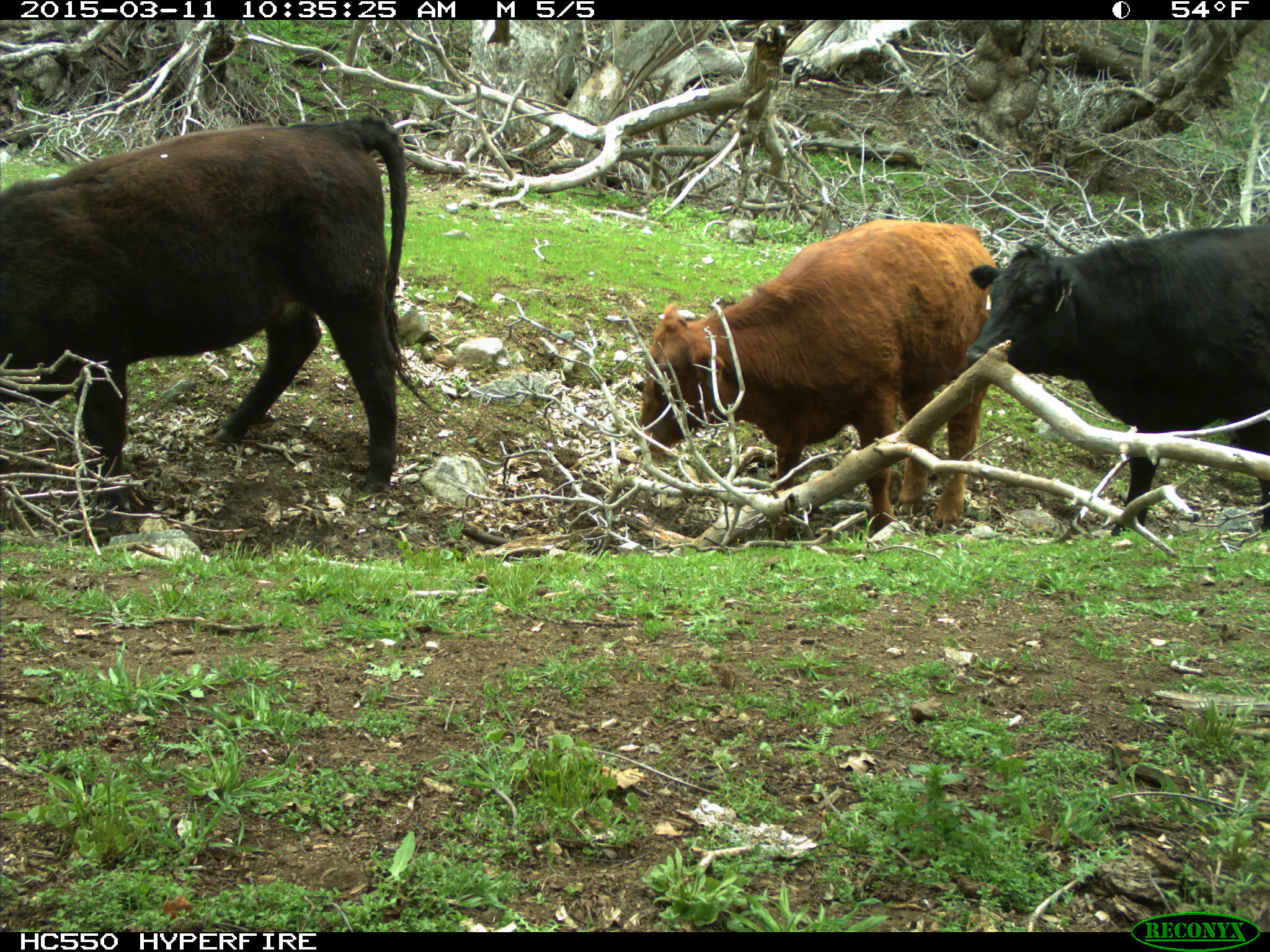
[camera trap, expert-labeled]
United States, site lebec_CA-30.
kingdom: Animalia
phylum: Chordata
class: Mammalia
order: Artiodactyla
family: Bovidae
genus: Bos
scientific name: Bos taurus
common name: domestic cow